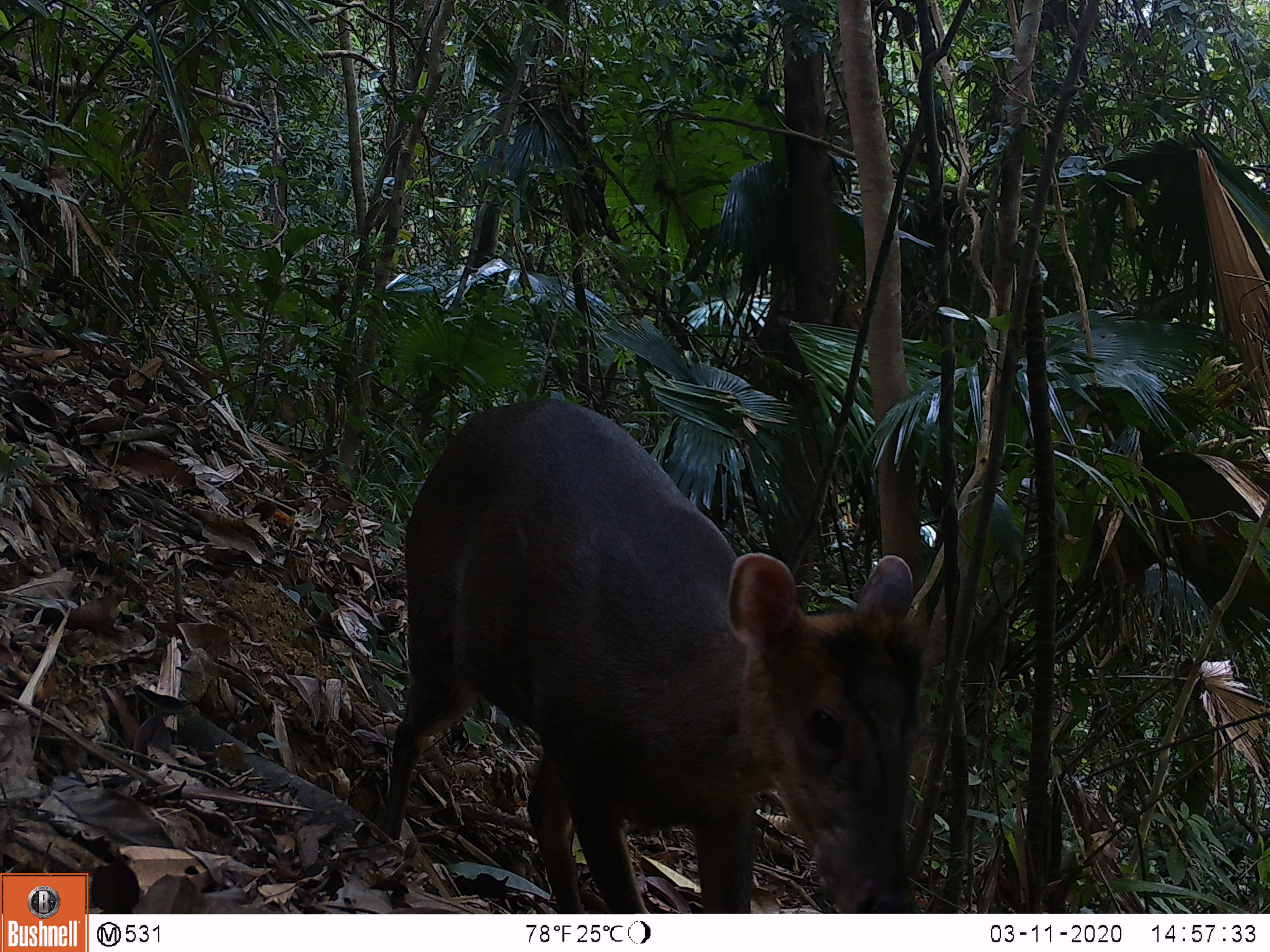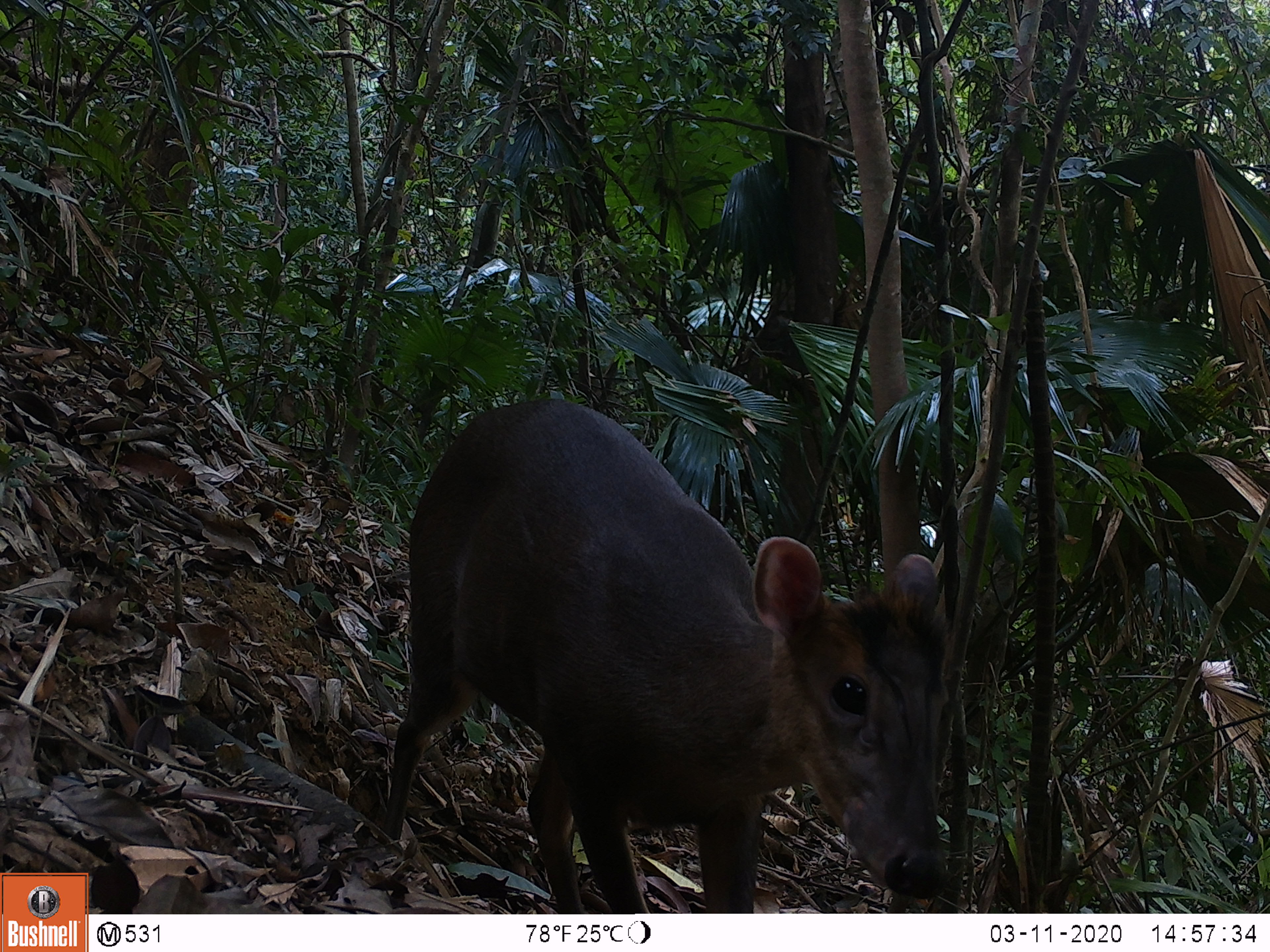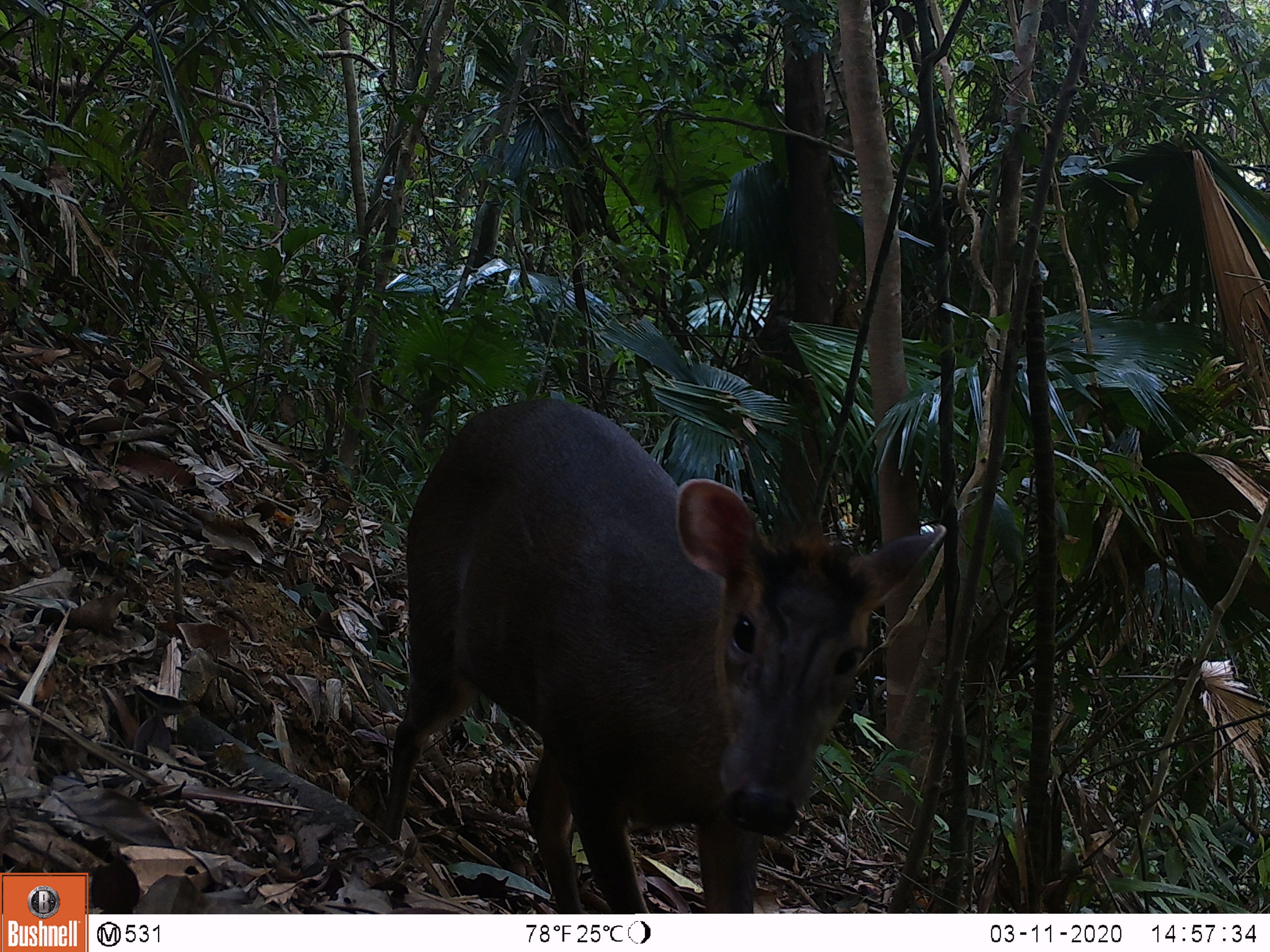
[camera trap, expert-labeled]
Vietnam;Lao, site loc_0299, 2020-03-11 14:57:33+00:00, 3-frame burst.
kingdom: Animalia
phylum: Chordata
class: Mammalia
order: Artiodactyla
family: Cervidae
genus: Muntiacus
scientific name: Muntiacus rooseveltorum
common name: roosevelt's muntjac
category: roosevelts muntjac group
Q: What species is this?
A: Roosevelts muntjac group (roosevelt's muntjac) (Muntiacus rooseveltorum).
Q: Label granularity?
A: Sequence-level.